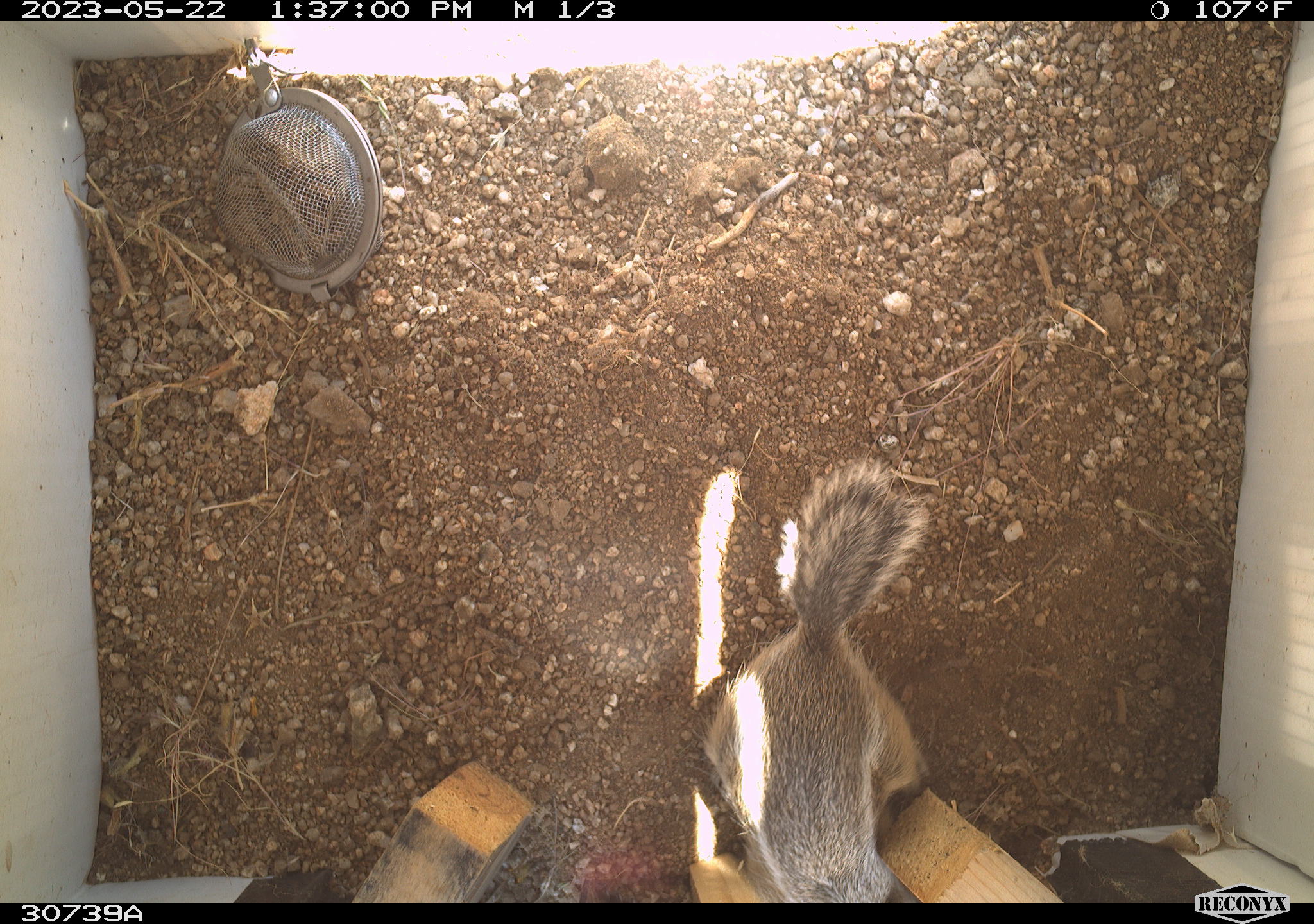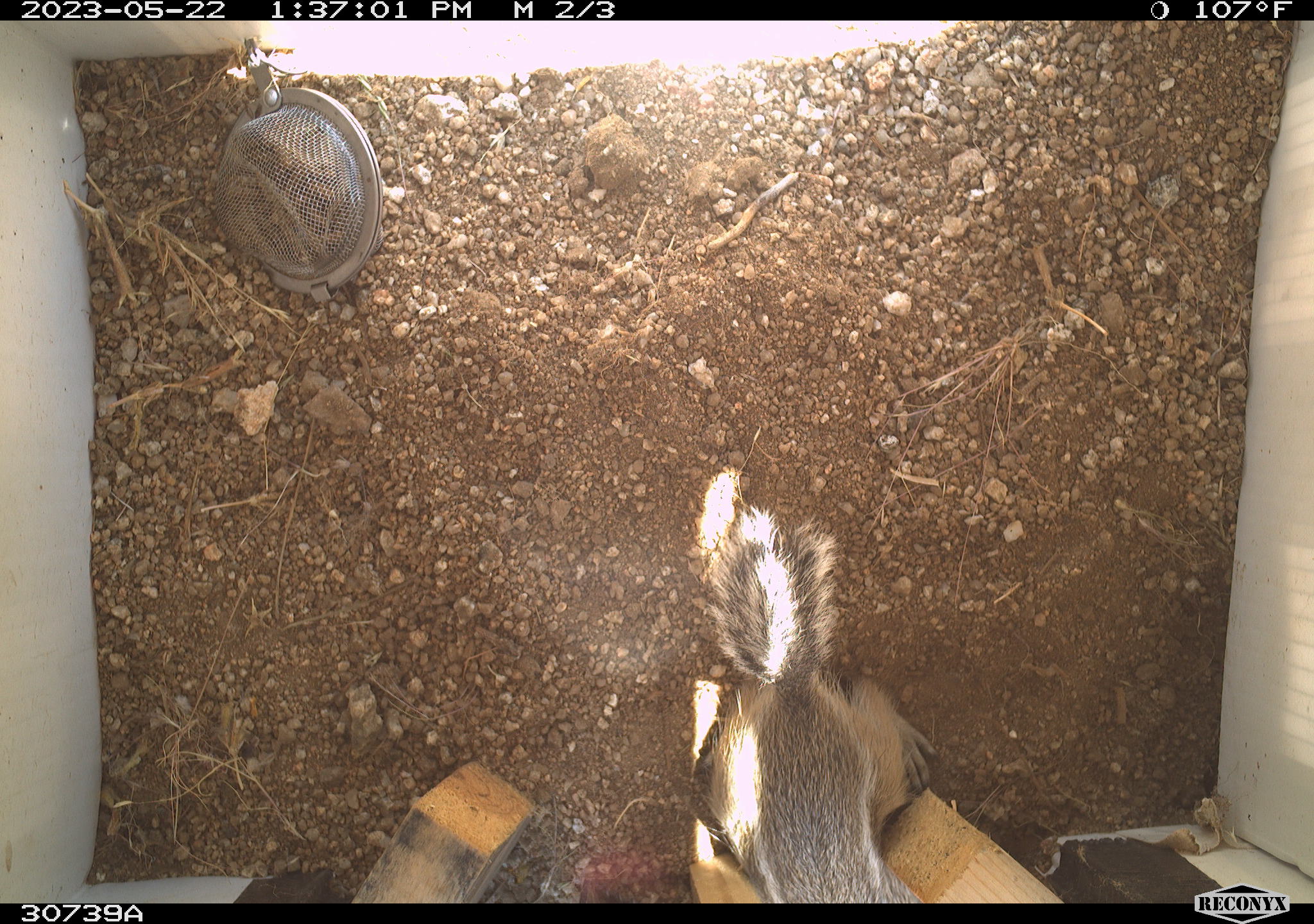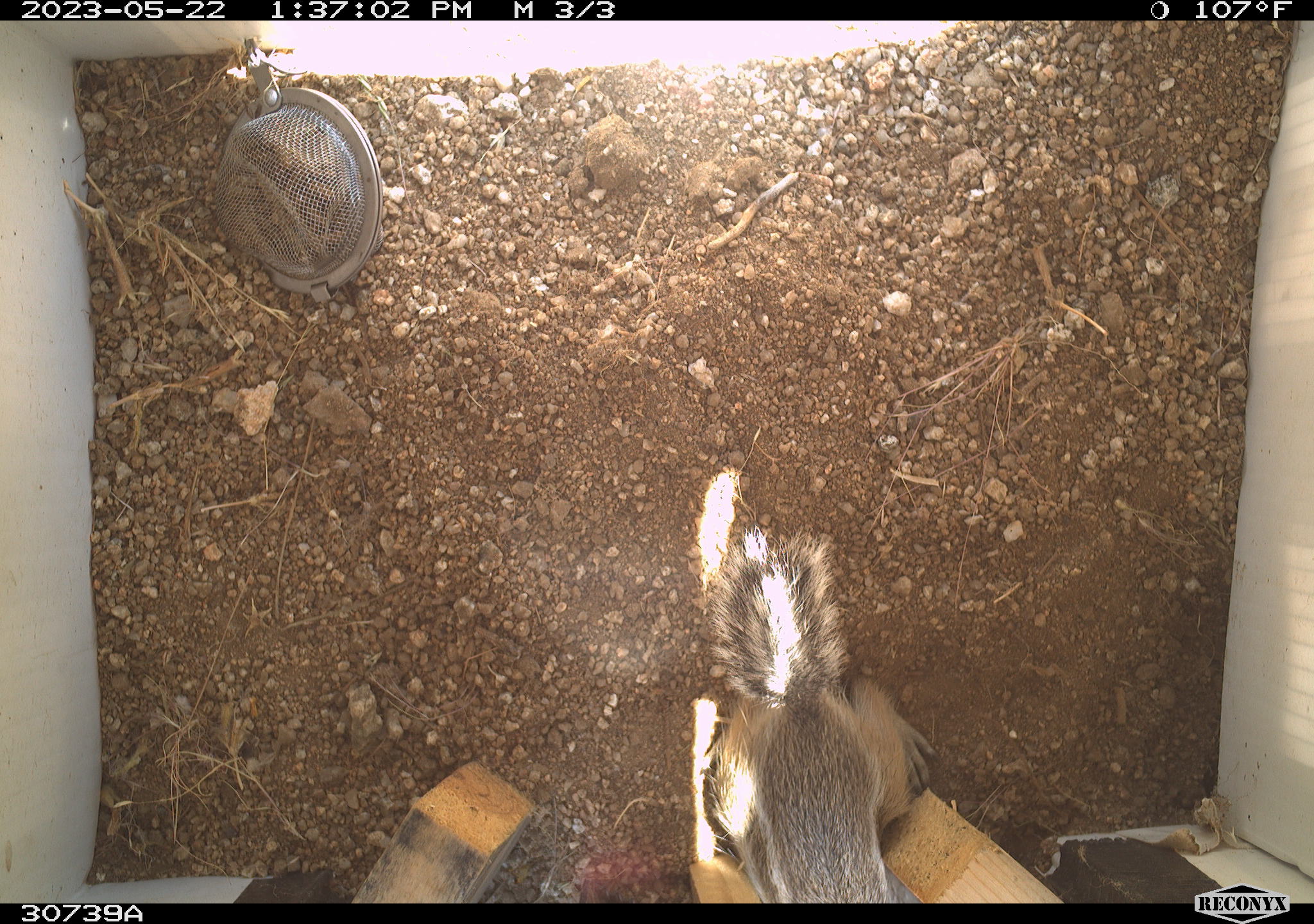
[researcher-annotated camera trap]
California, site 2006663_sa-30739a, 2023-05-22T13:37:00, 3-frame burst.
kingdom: Animalia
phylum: Chordata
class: Mammalia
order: Rodentia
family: Sciuridae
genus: Ammospermophilus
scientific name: Ammospermophilus leucurus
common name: white-tailed antelope squirrel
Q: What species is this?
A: White-tailed antelope squirrel (Ammospermophilus leucurus).